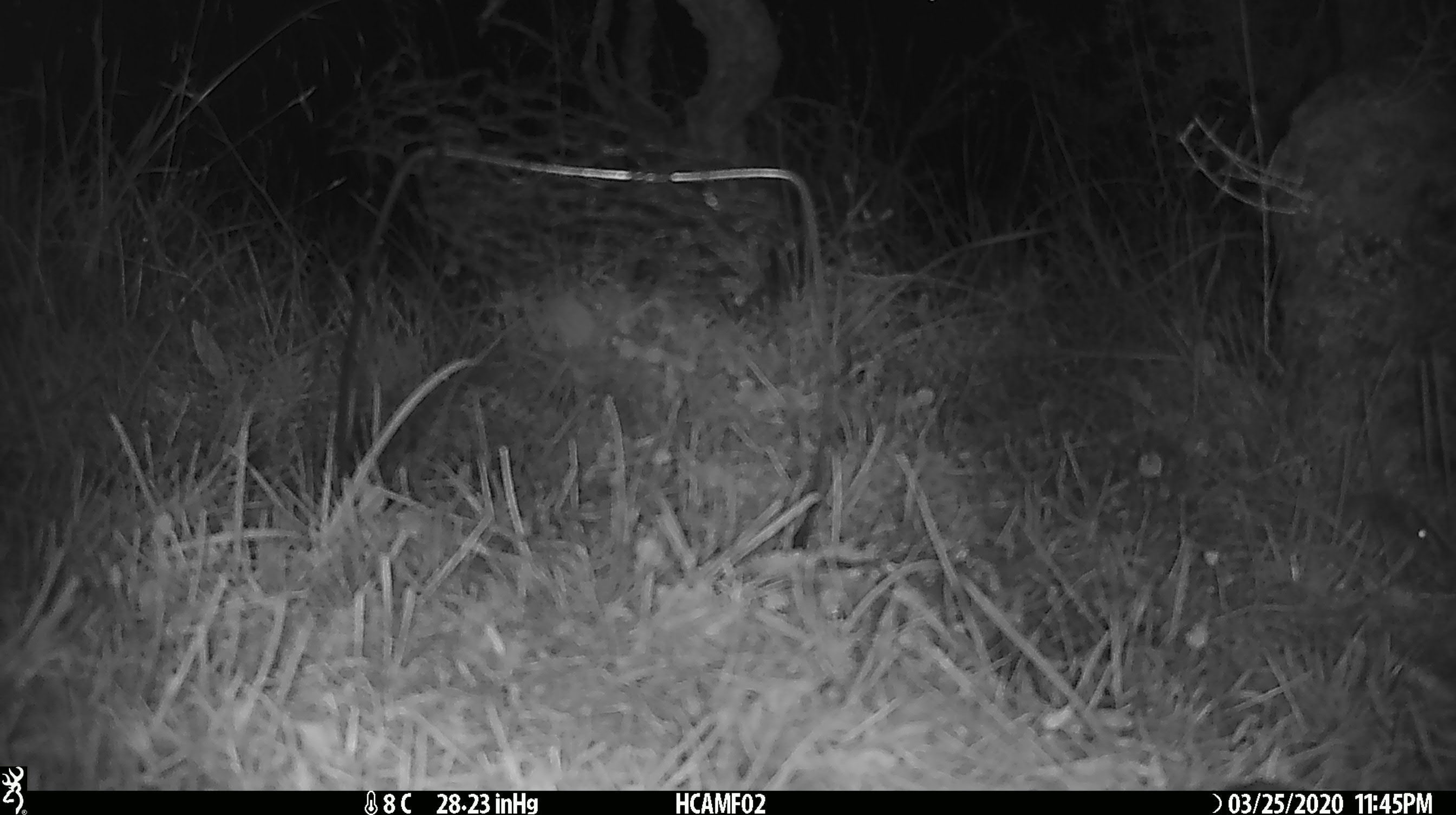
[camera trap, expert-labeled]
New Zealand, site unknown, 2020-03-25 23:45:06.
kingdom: Animalia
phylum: Chordata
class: Mammalia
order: Rodentia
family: Muridae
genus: Mus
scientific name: Mus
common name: mouse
Mouse (Mus).